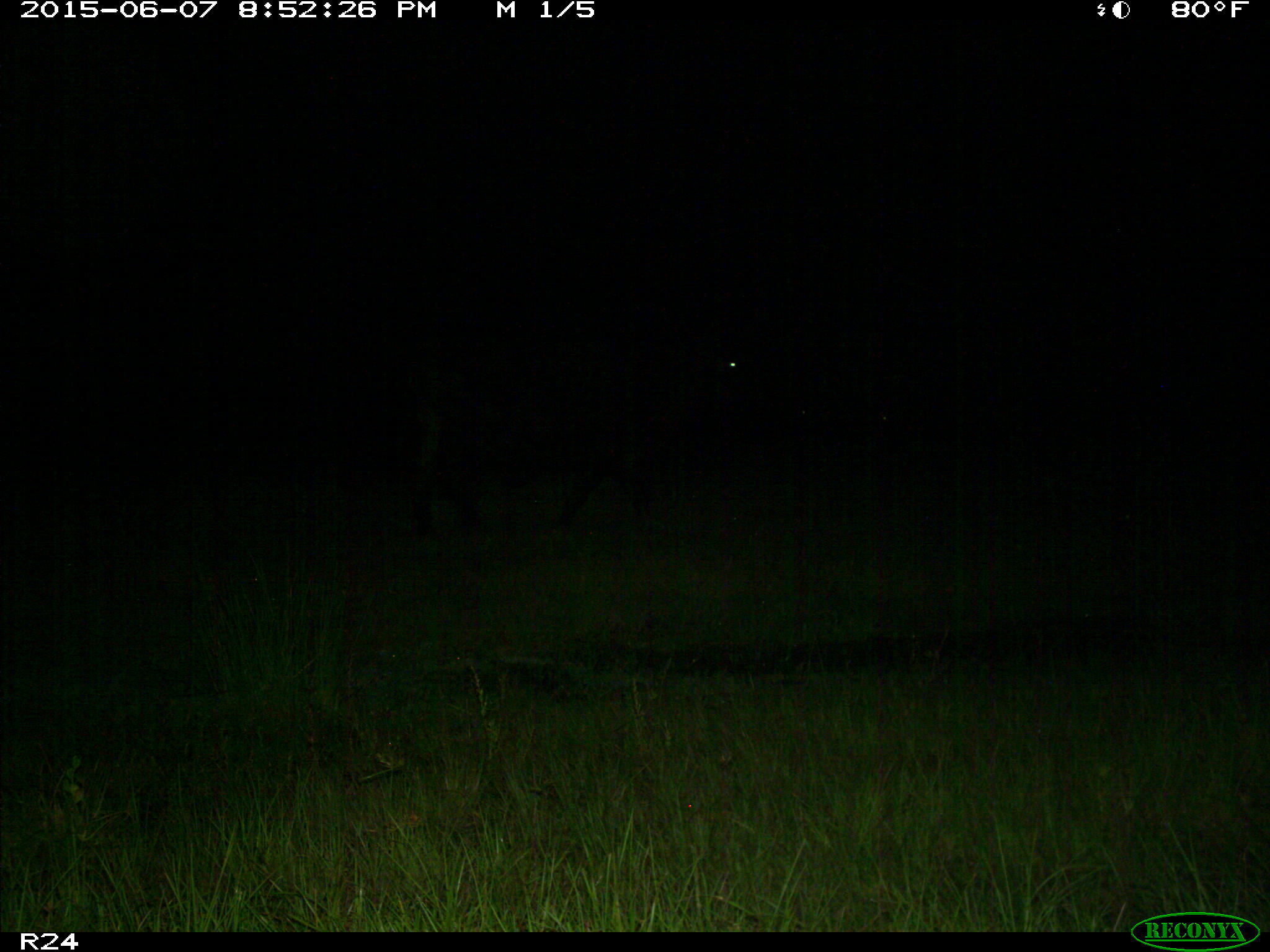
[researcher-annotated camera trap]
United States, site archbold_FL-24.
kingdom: Animalia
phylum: Chordata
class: Mammalia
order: Artiodactyla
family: Bovidae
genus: Bos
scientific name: Bos taurus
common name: domestic cow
Bos taurus (domestic cow).